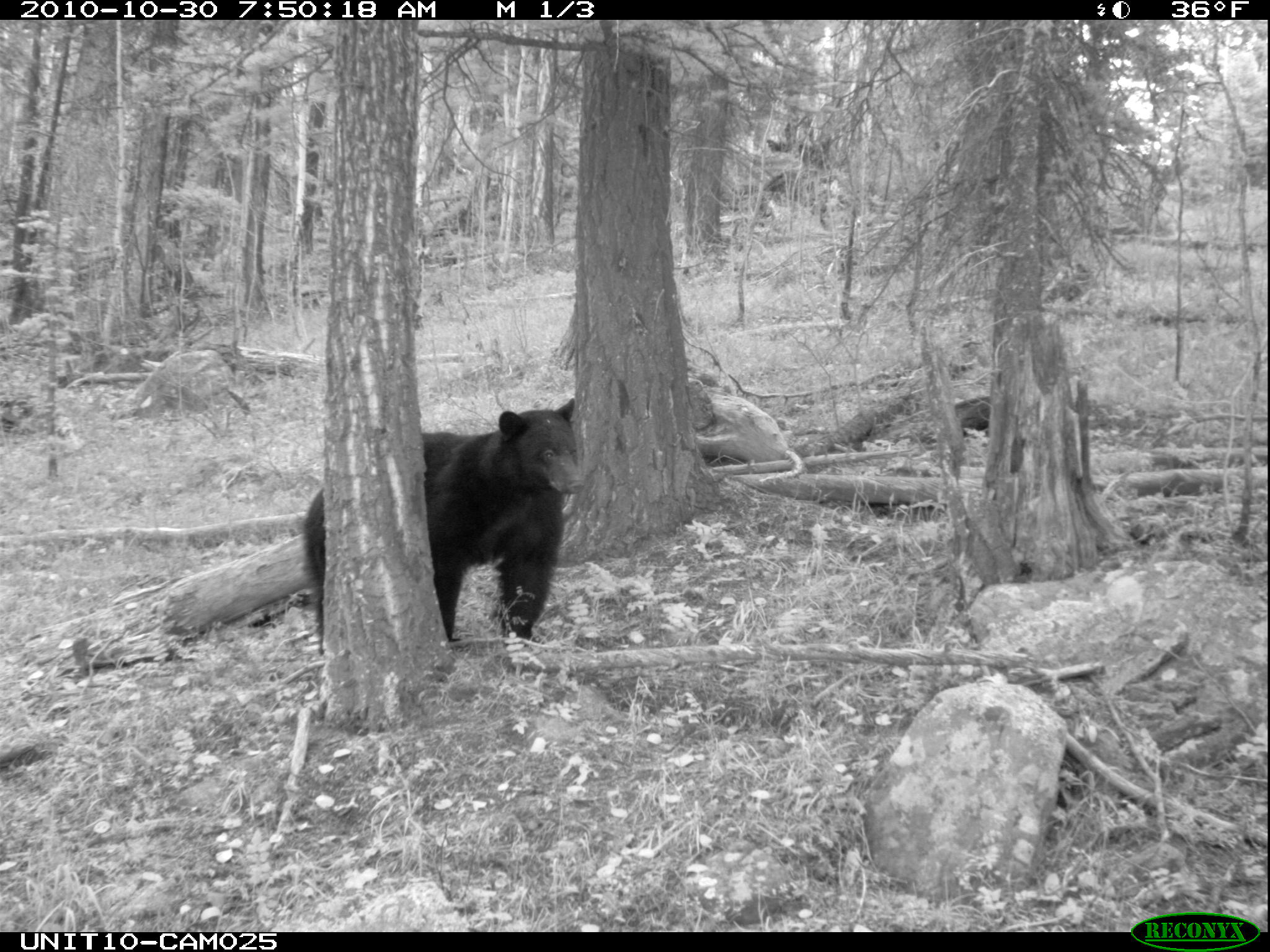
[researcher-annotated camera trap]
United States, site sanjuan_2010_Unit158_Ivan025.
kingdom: Animalia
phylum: Chordata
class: Mammalia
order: Carnivora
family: Ursidae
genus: Ursus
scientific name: Ursus americanus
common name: american black bear